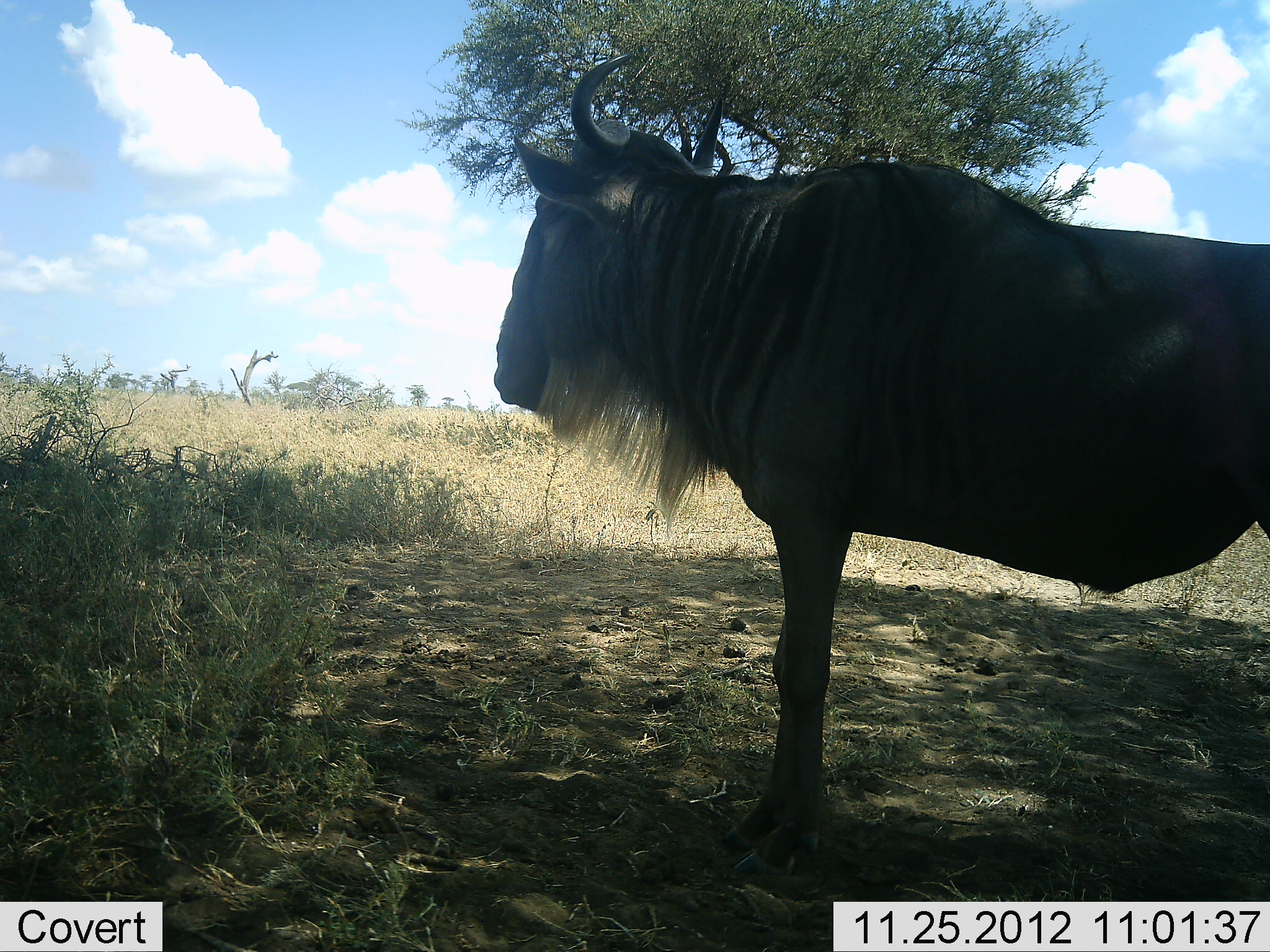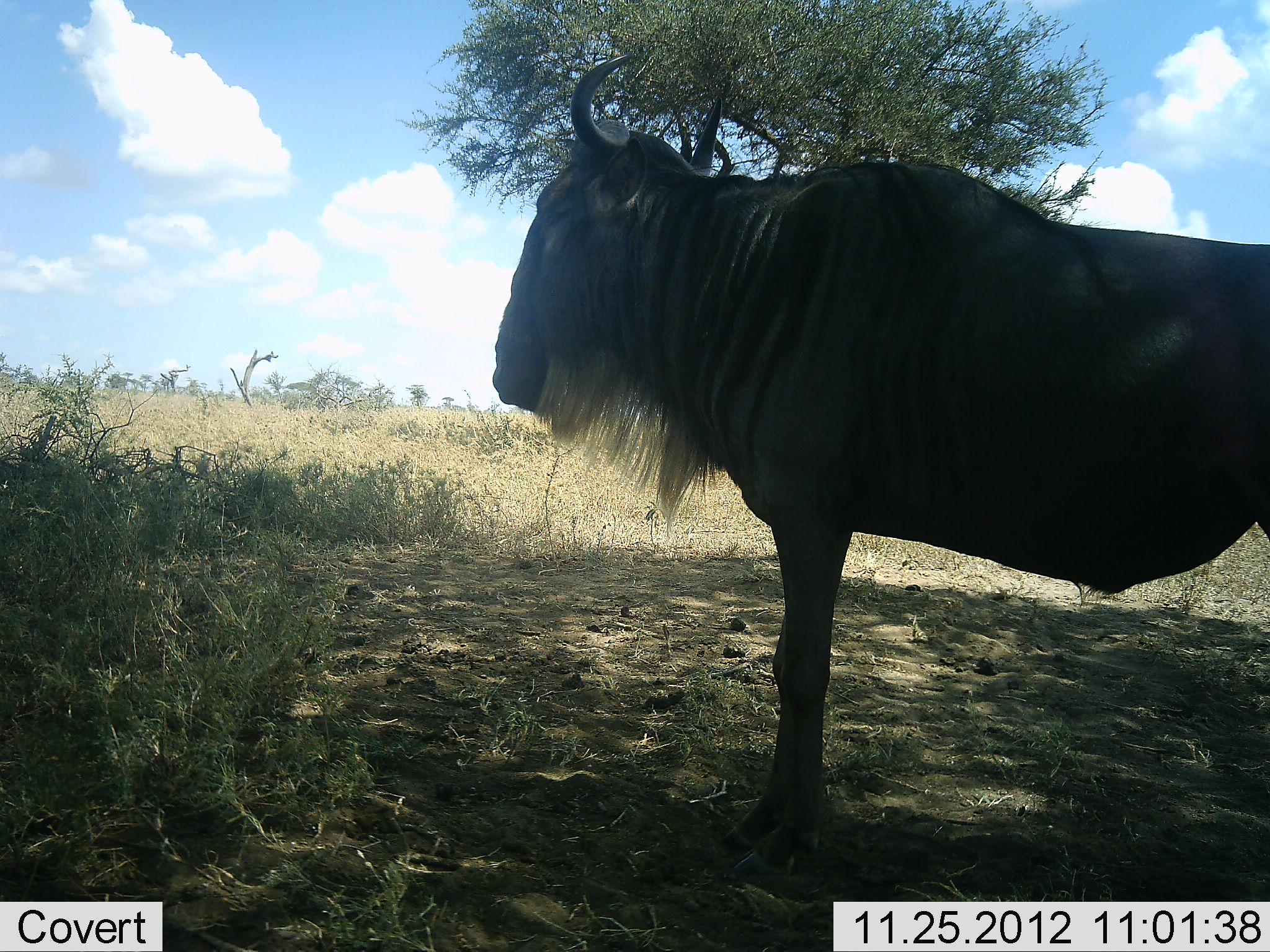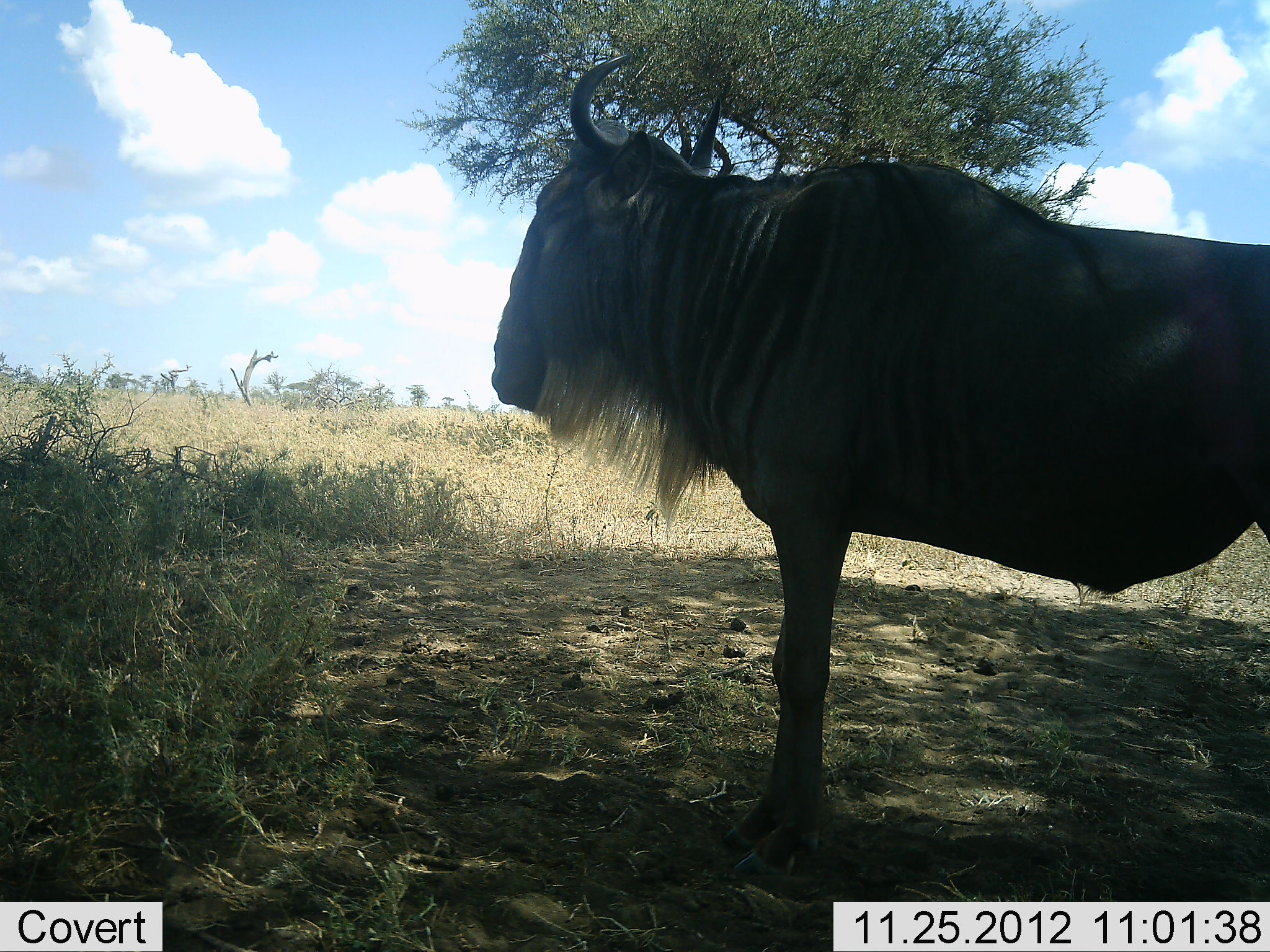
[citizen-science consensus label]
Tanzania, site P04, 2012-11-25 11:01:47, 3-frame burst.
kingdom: Animalia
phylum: Chordata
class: Mammalia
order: Artiodactyla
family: Bovidae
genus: Connochaetes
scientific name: Connochaetes taurinus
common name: blue wildebeest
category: wildebeest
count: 1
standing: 100%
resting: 0%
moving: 0%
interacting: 0%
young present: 0%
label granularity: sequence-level